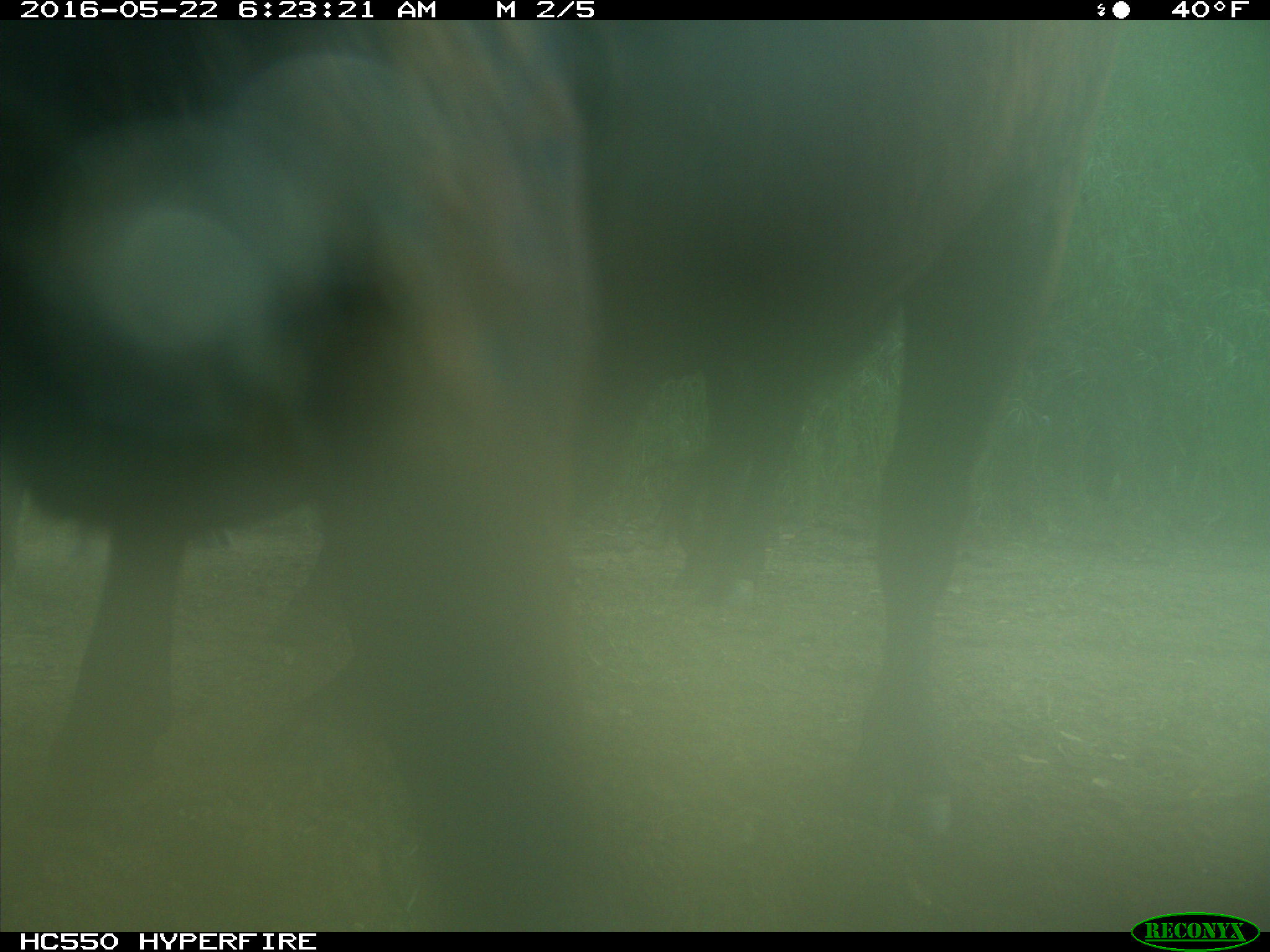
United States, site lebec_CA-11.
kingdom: Animalia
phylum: Chordata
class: Mammalia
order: Artiodactyla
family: Bovidae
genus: Bos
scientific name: Bos taurus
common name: domestic cow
Bos taurus (domestic cow).